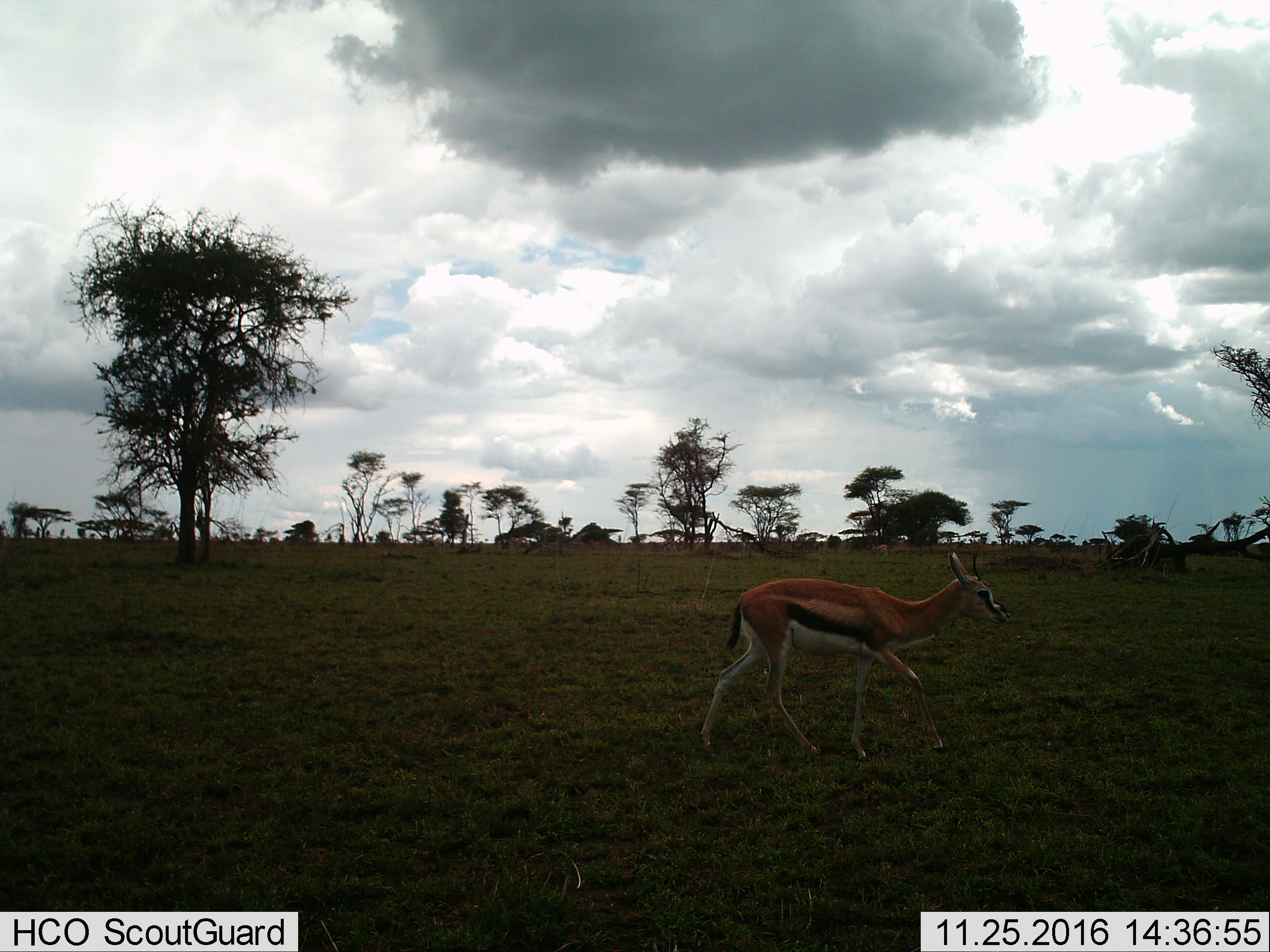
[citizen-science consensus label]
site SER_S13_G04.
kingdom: Animalia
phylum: Chordata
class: Mammalia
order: Artiodactyla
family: Bovidae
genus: Eudorcas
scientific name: Eudorcas thomsonii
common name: thomson's gazelle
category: gazellethomsons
Gazellethomsons (thomson's gazelle) (Eudorcas thomsonii), count 1. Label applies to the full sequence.